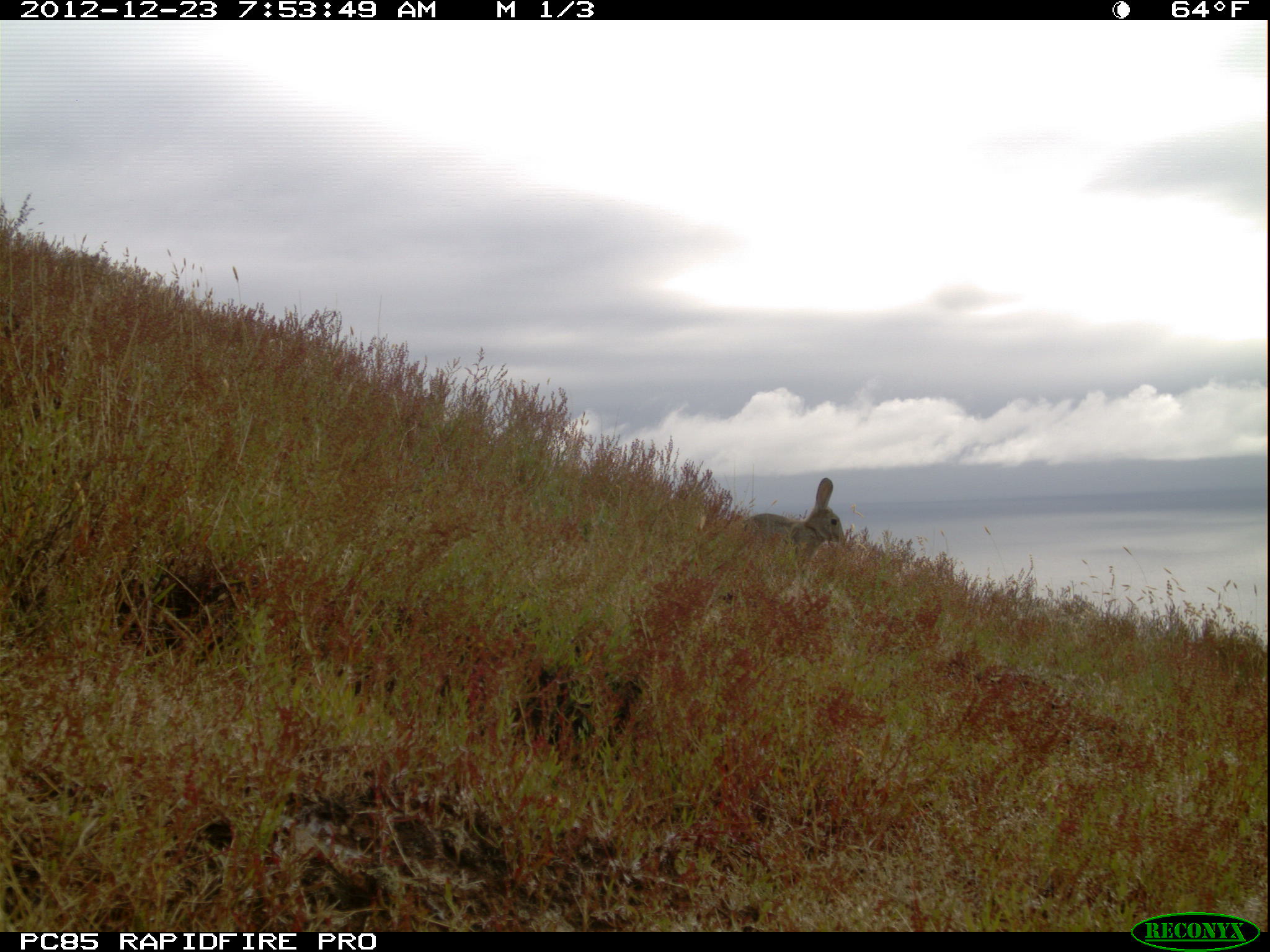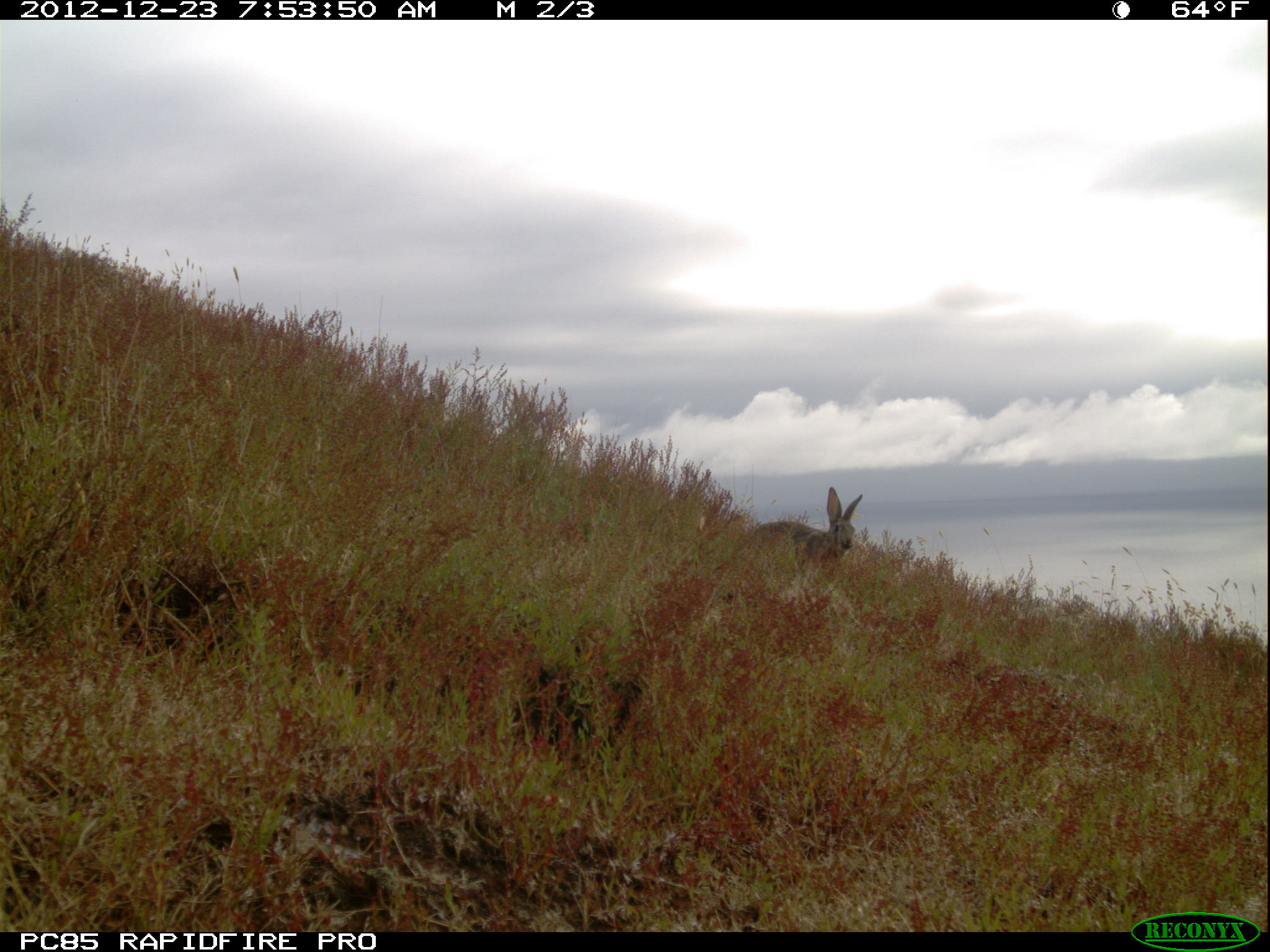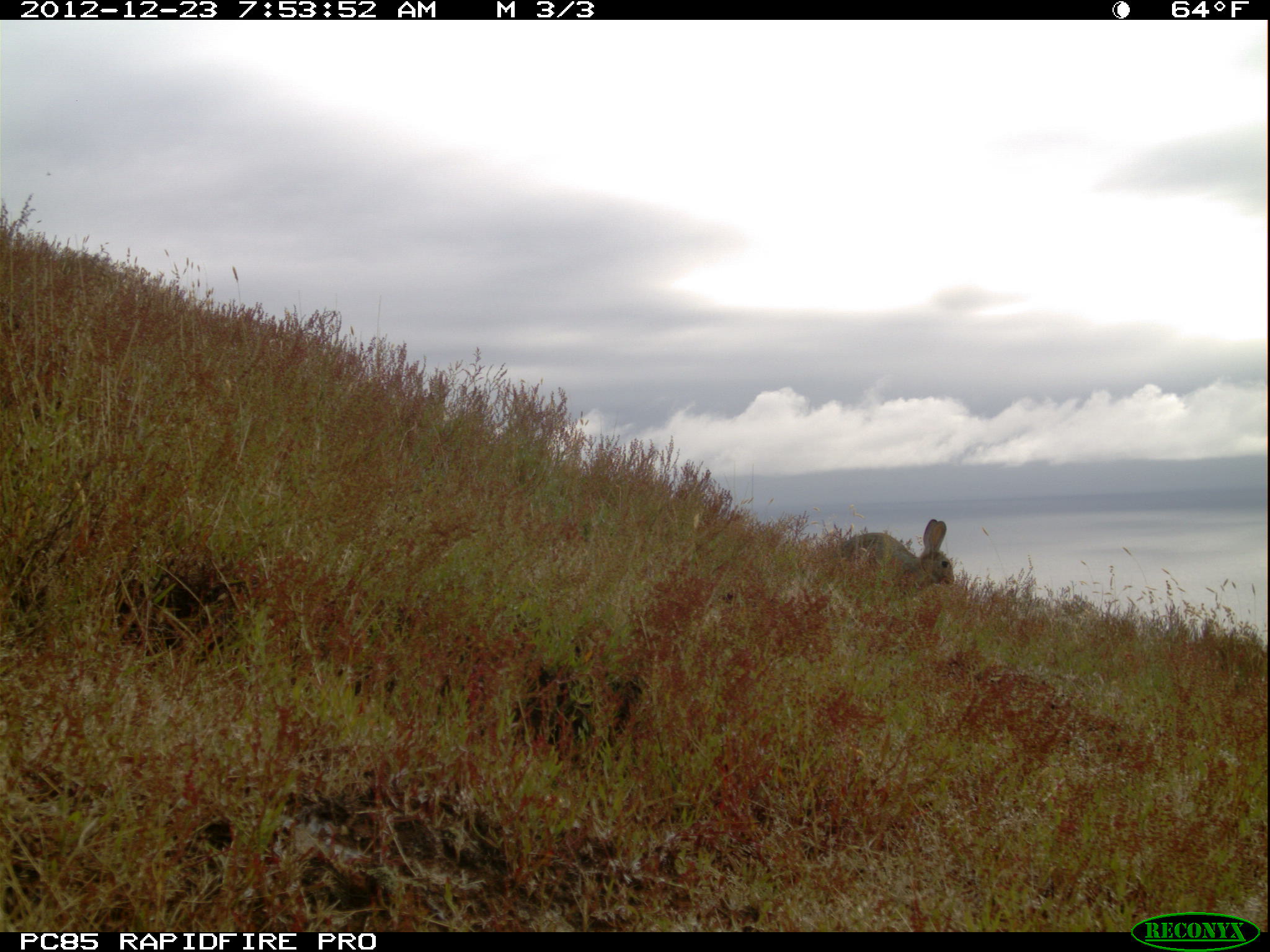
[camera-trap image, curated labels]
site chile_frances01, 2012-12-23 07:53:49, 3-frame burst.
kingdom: Animalia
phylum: Chordata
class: Mammalia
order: Lagomorpha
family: Leporidae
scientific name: Leporidae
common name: rabbits and hares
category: rabbit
Rabbit (rabbits and hares) (Leporidae).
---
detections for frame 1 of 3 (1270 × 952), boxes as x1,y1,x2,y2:
rabbit: 708,477,850,565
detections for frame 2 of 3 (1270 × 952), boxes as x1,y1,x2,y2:
rabbit: 750,487,864,576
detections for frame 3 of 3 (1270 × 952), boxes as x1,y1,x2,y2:
rabbit: 842,520,954,597